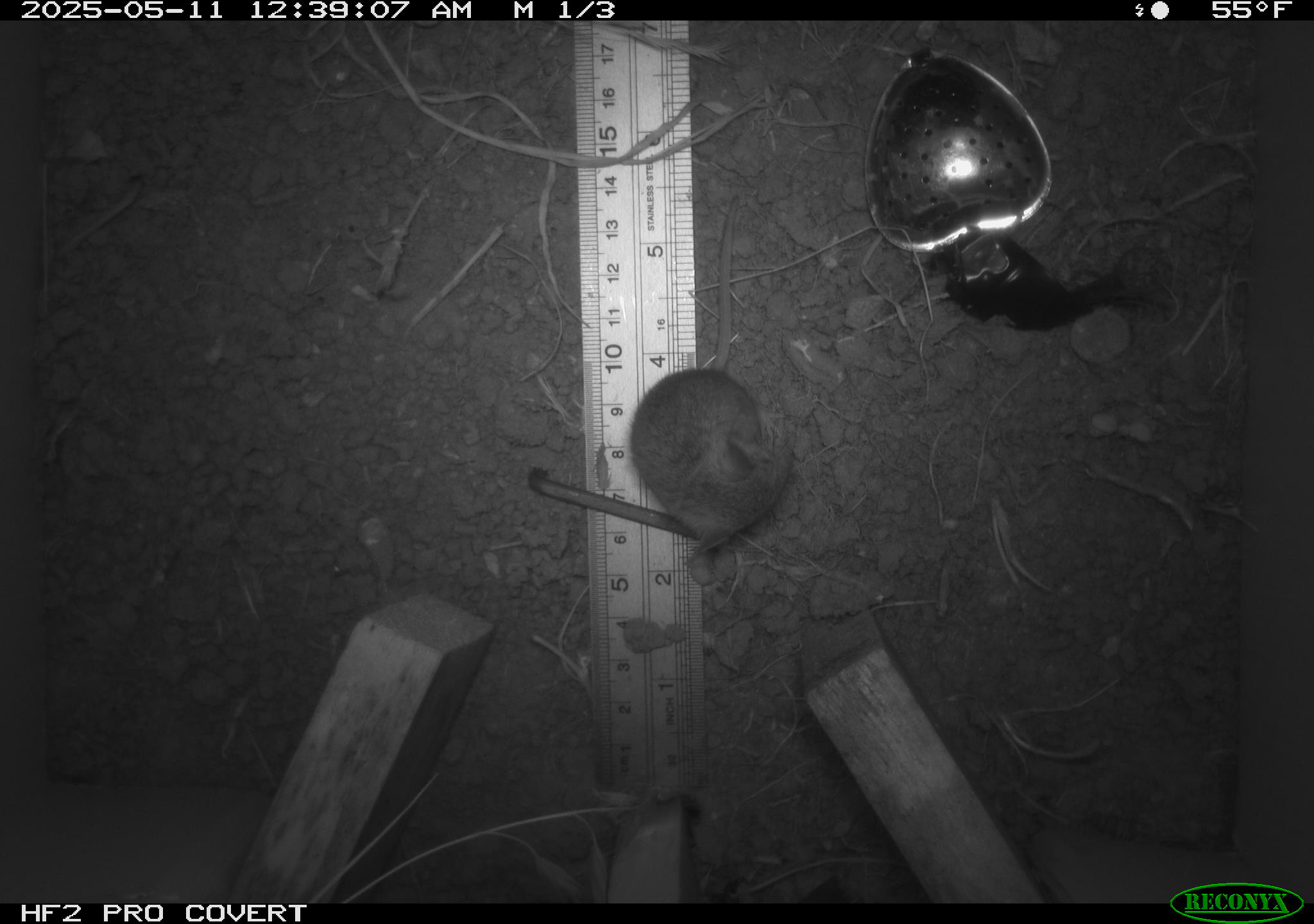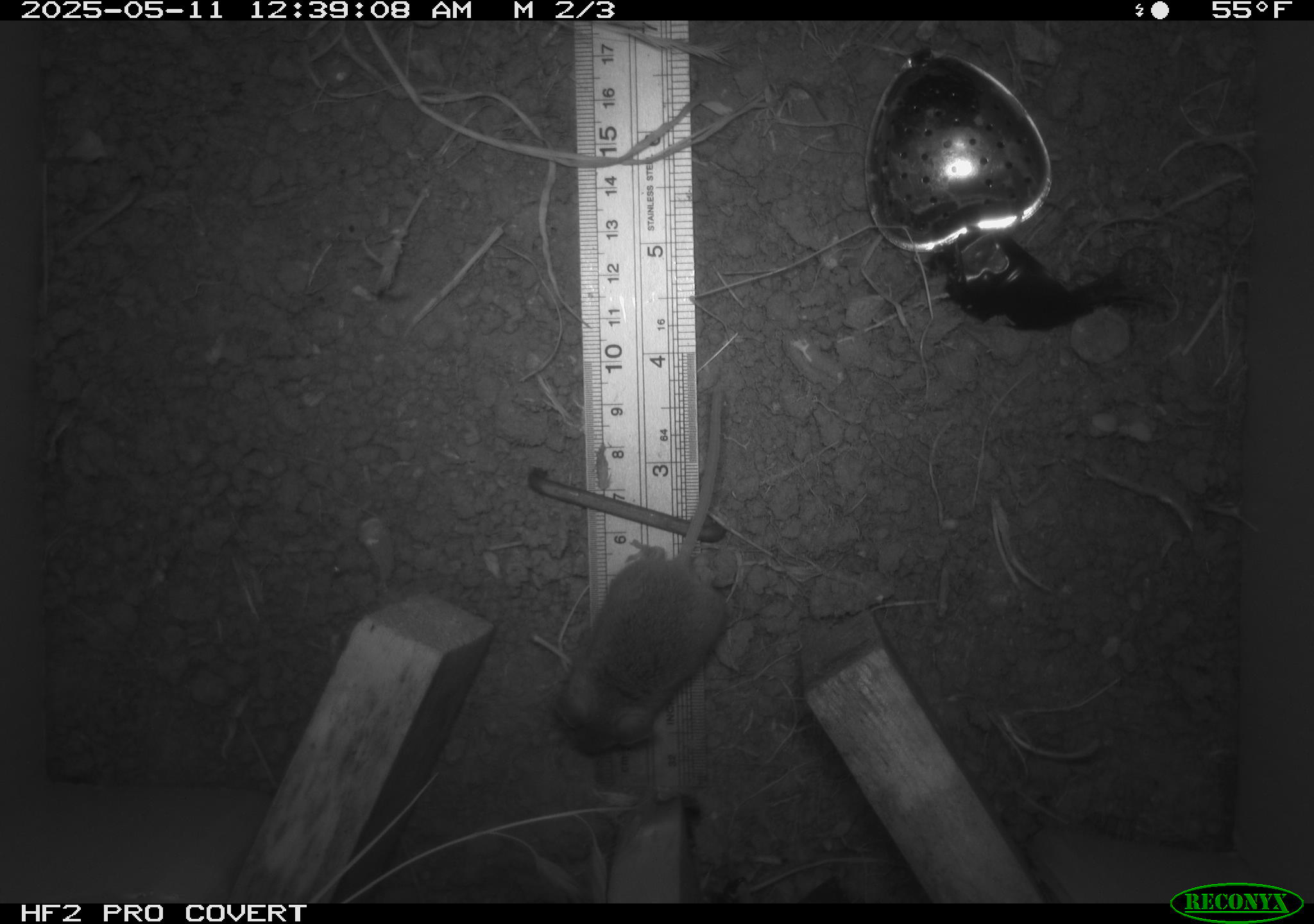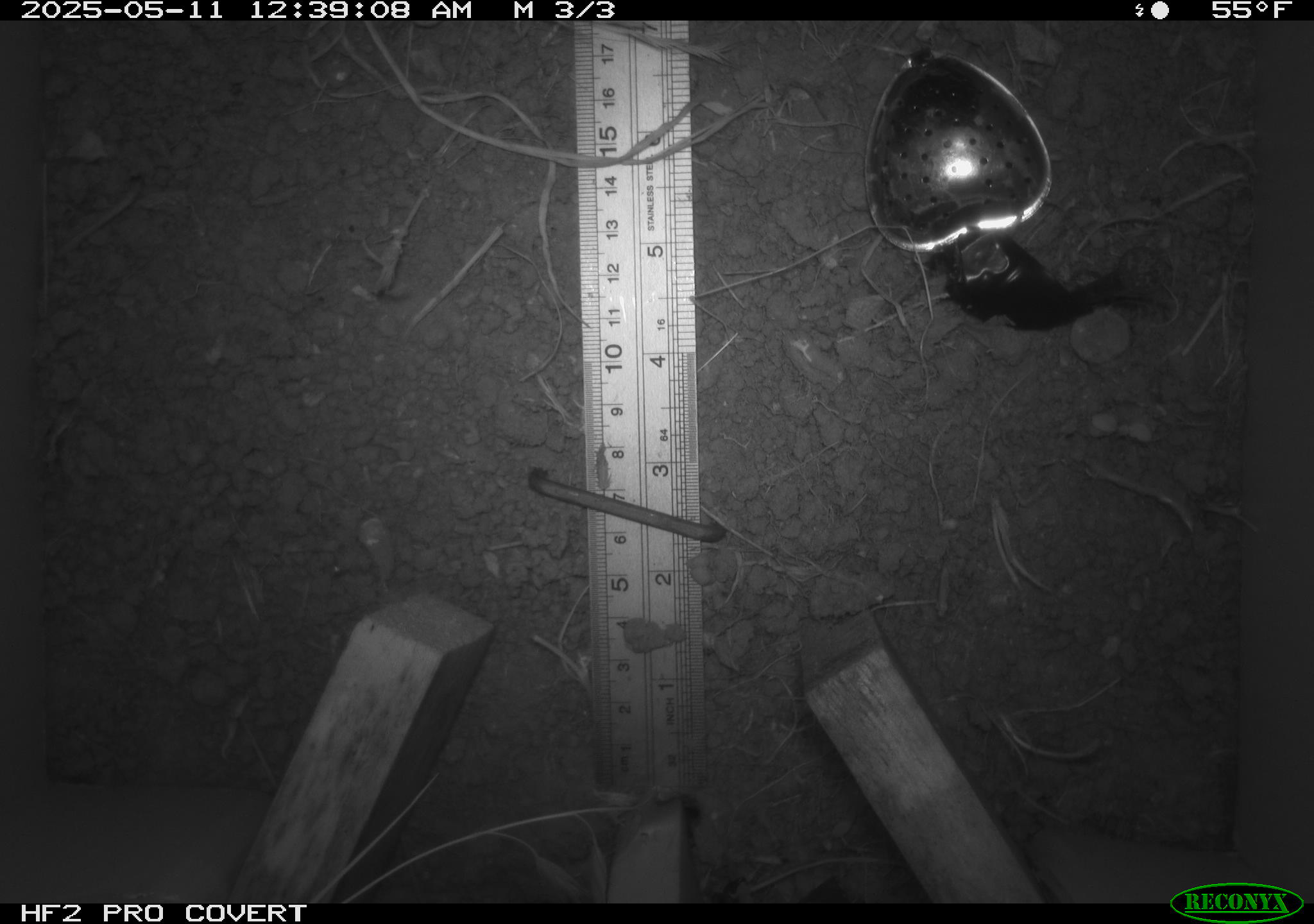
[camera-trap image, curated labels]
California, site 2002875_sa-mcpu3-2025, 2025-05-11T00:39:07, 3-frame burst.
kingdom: Animalia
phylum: Chordata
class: Mammalia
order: Rodentia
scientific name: Rodentia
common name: mouse species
Mouse species (Rodentia).